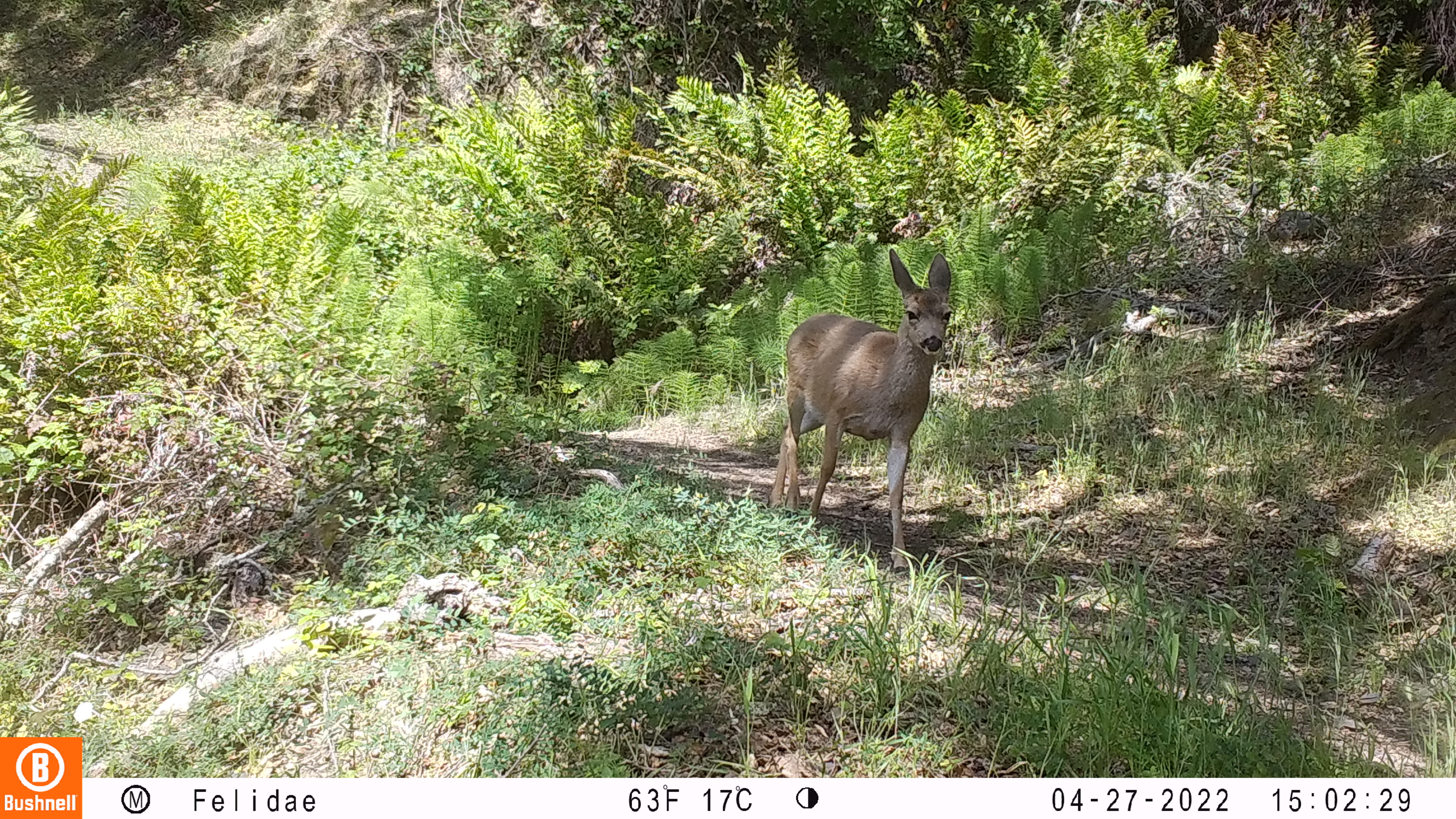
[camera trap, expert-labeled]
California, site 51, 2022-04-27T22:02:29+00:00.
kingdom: Animalia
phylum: Chordata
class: Mammalia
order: Artiodactyla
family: Cervidae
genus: Odocoileus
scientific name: Odocoileus hemionus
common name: mule deer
Mule deer (Odocoileus hemionus).